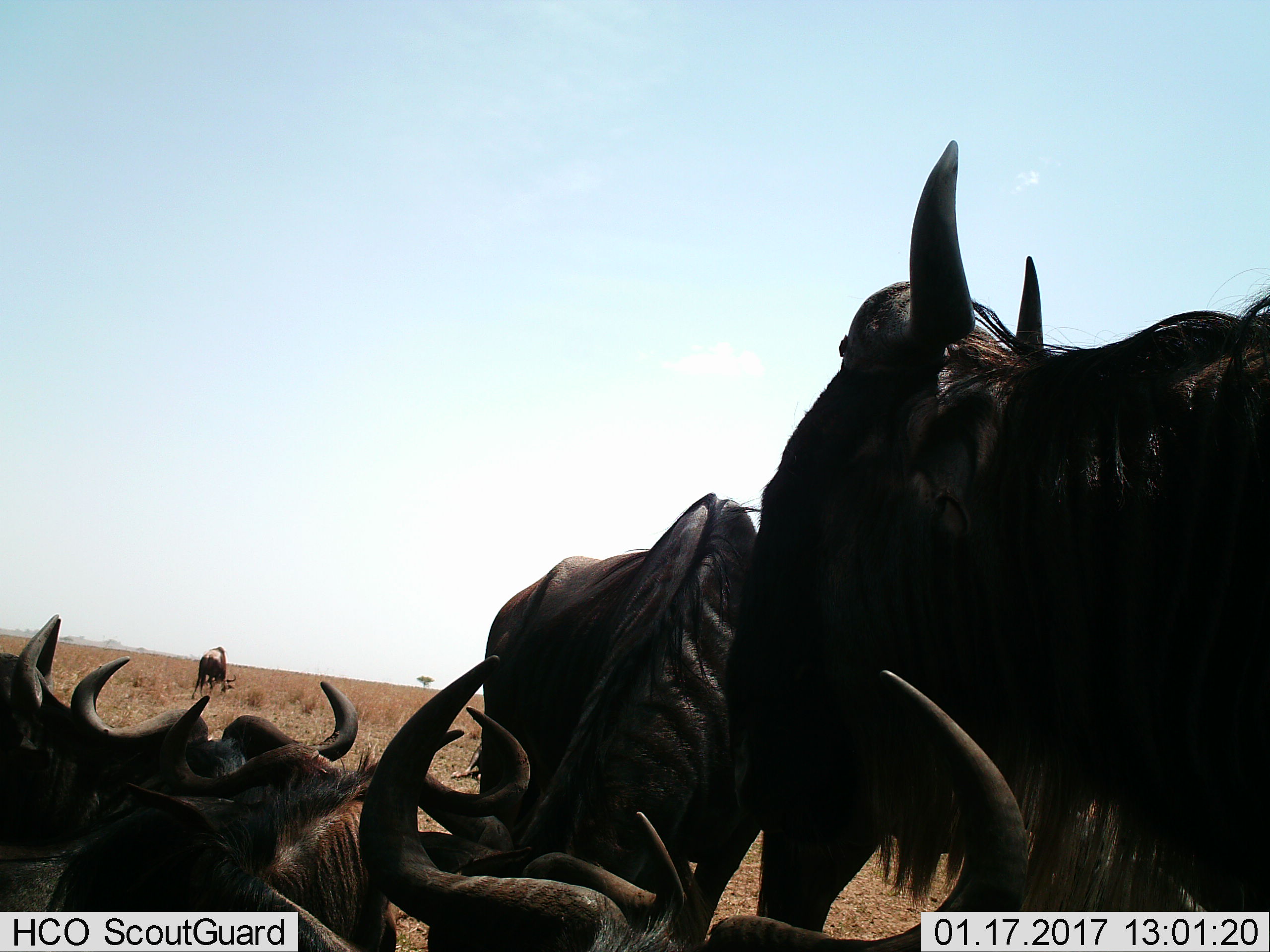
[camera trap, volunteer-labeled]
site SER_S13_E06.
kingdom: Animalia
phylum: Chordata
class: Mammalia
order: Artiodactyla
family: Bovidae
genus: Connochaetes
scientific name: Connochaetes taurinus taurinus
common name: blue wildebeest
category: wildebeestblue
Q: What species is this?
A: Wildebeestblue (blue wildebeest) (Connochaetes taurinus taurinus).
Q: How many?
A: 6.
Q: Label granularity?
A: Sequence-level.